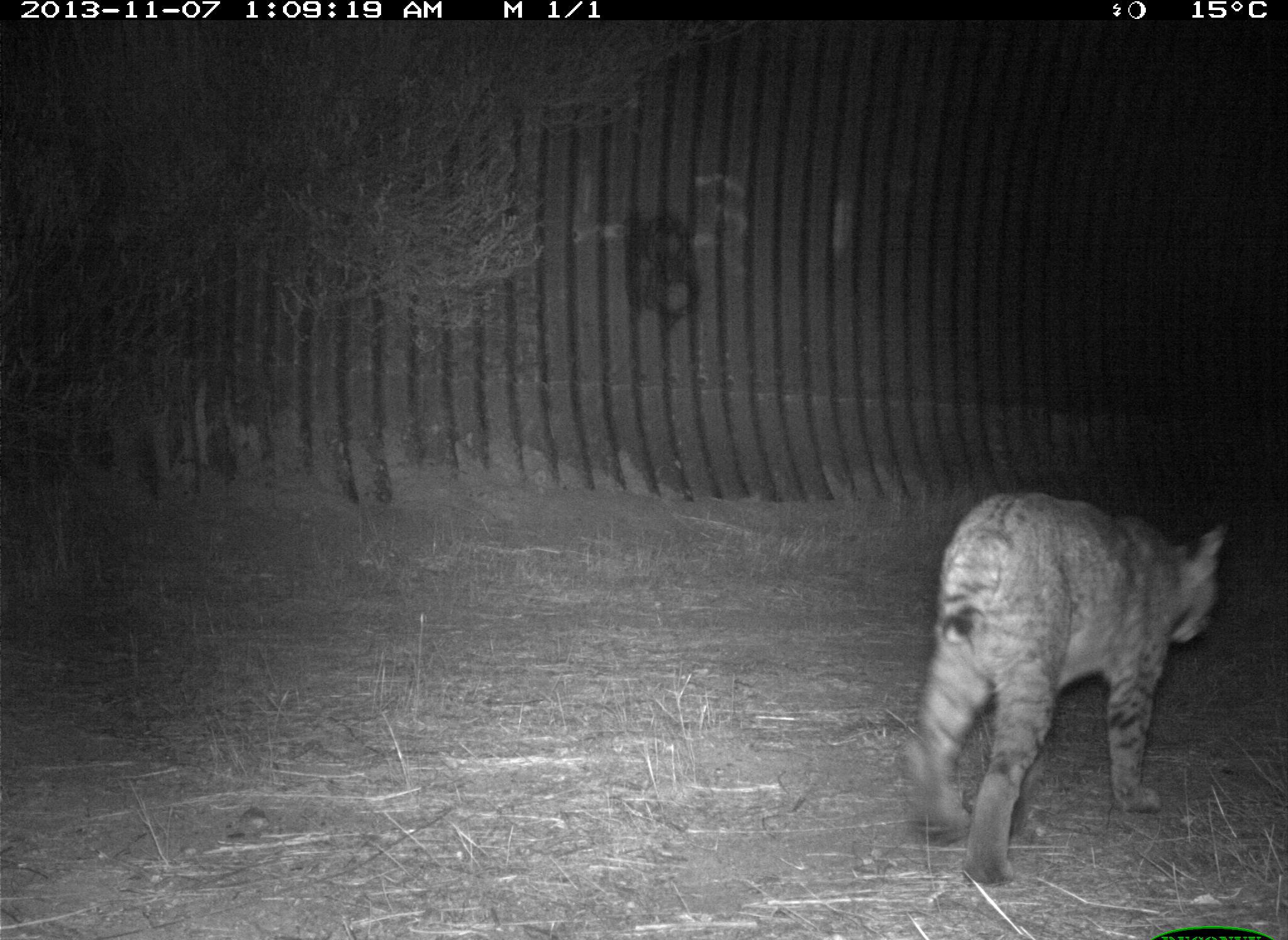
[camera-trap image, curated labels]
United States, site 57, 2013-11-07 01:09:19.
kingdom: Animalia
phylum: Chordata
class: Mammalia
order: Carnivora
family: Felidae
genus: Lynx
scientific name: Lynx rufus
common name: bobcat